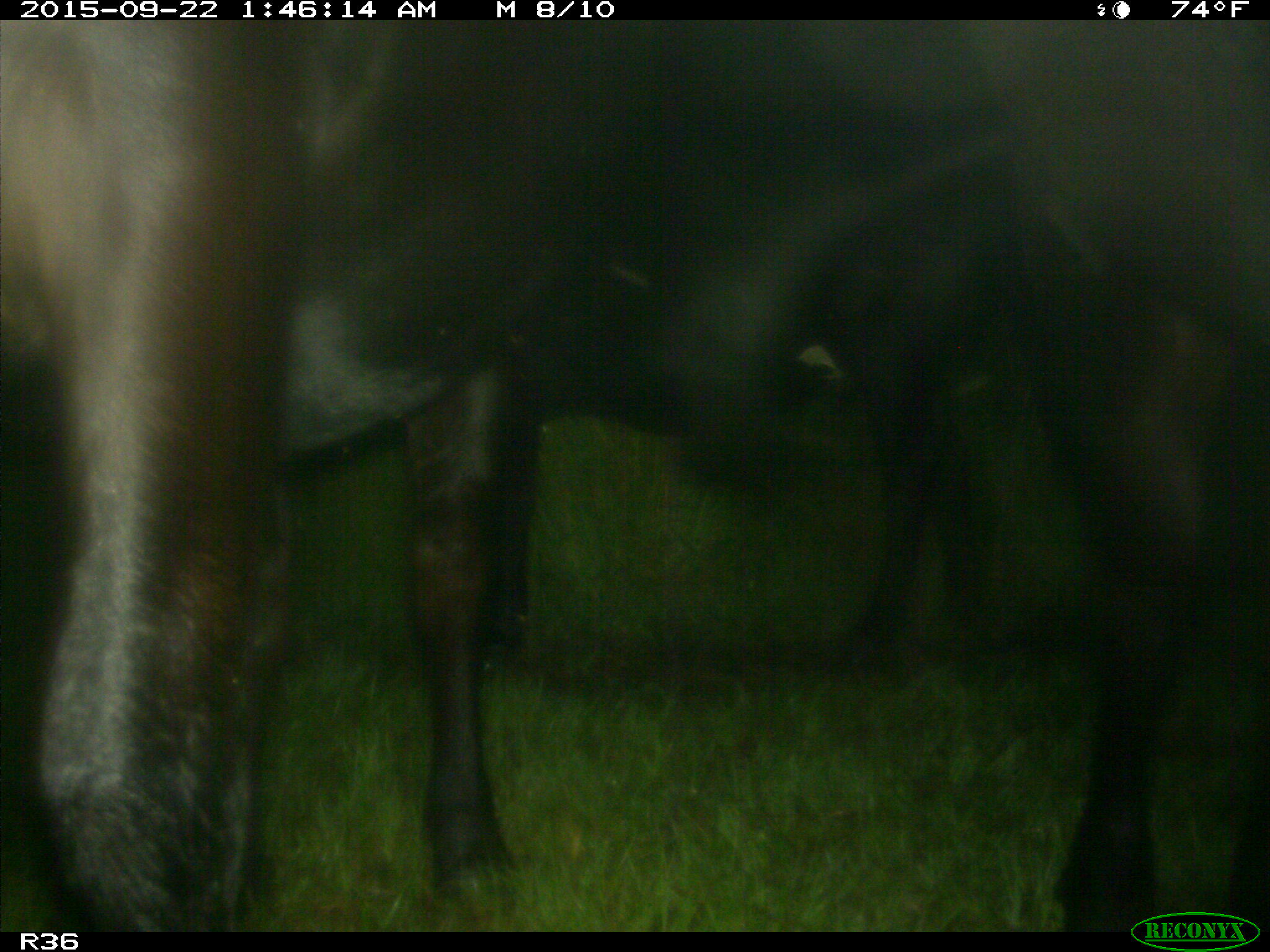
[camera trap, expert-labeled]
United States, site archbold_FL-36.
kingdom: Animalia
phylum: Chordata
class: Mammalia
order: Artiodactyla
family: Bovidae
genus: Bos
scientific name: Bos taurus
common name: domestic cow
Bos taurus (domestic cow).